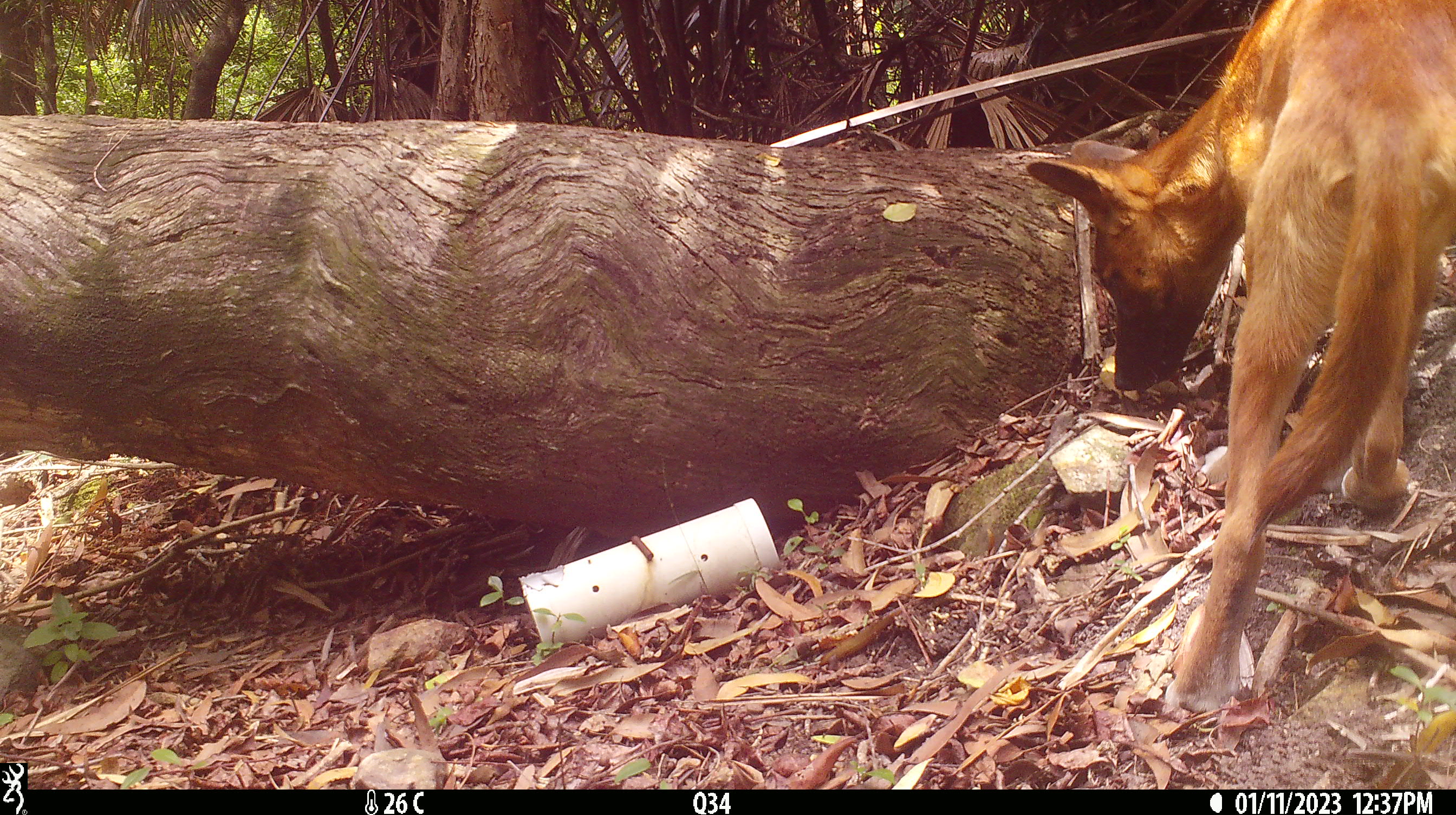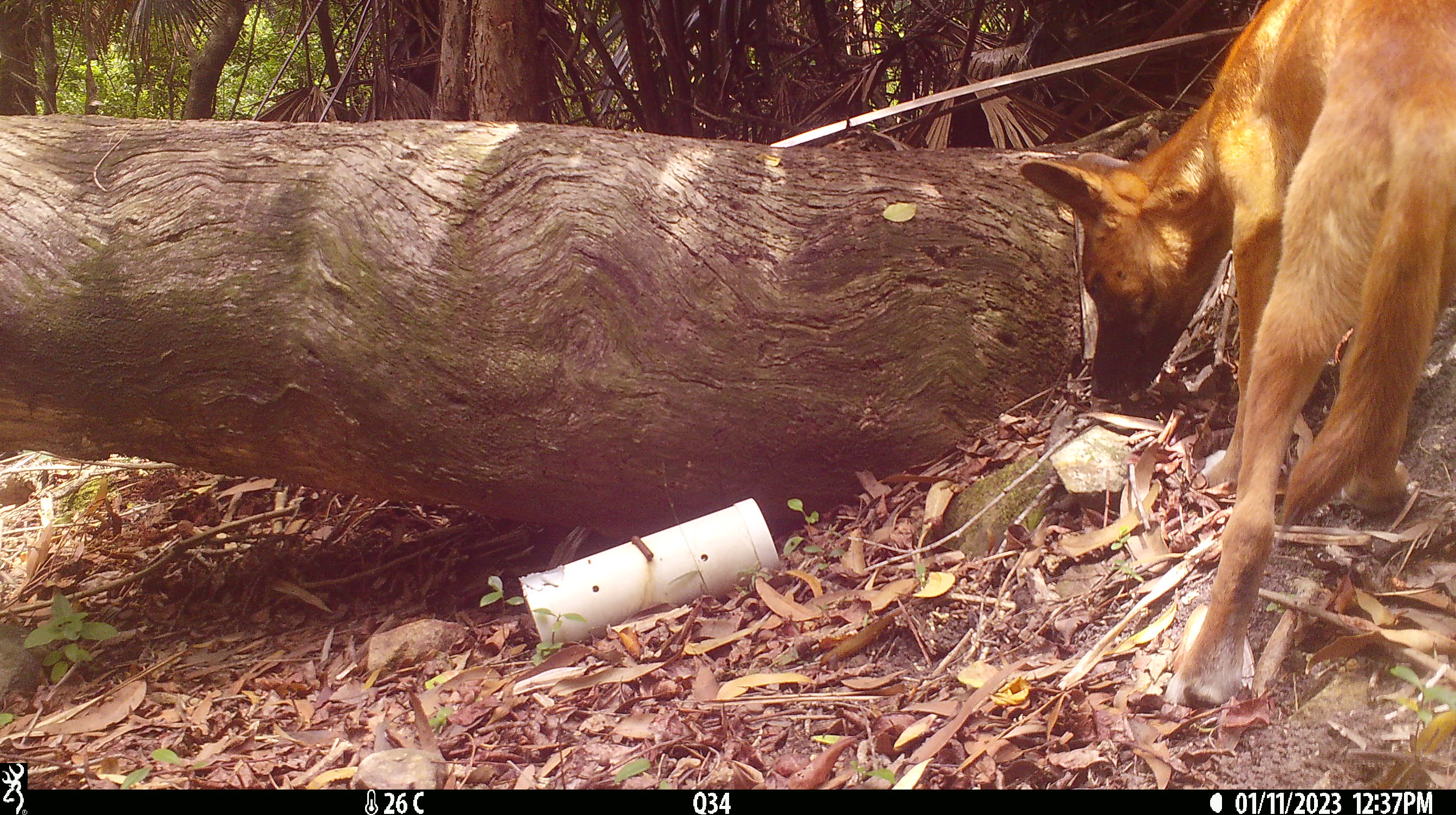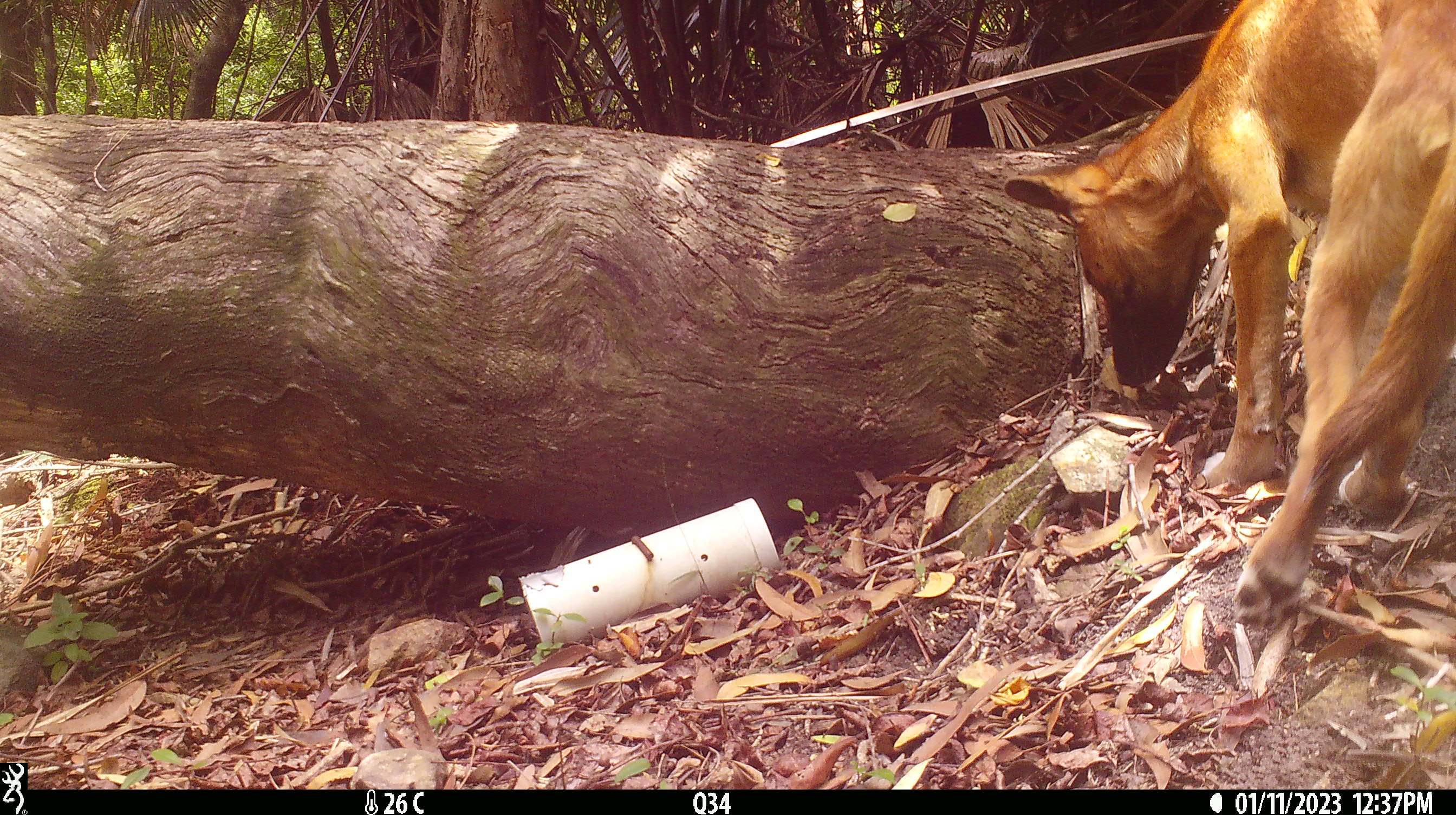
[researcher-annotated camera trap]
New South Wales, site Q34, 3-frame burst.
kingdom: Animalia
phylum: Chordata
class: Mammalia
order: Carnivora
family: Canidae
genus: Canis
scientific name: Canis familiaris dingo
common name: dingo